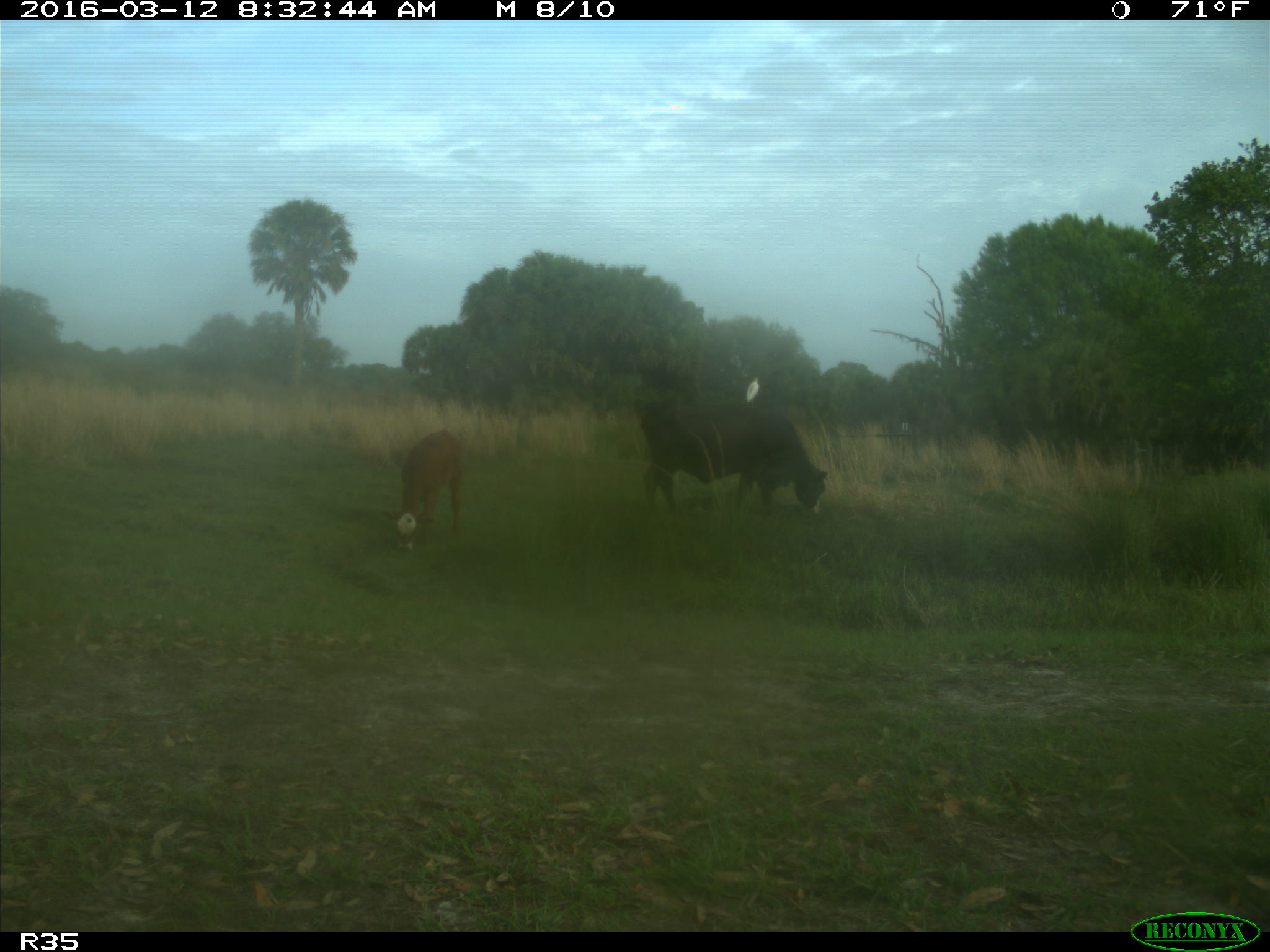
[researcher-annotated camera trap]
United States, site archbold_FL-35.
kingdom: Animalia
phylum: Chordata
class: Mammalia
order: Artiodactyla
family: Bovidae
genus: Bos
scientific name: Bos taurus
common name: domestic cow